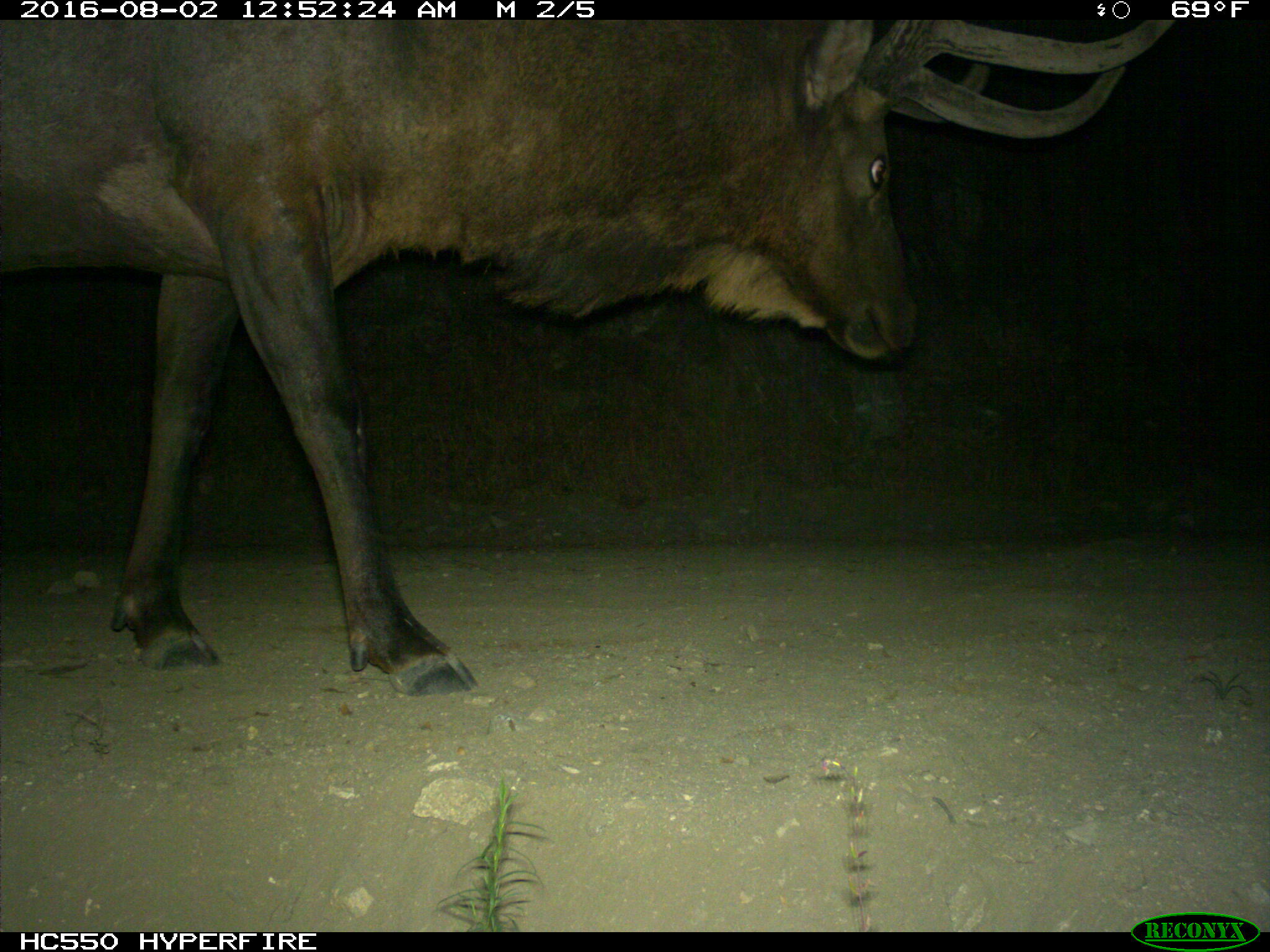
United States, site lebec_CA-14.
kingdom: Animalia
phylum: Chordata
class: Mammalia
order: Artiodactyla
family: Cervidae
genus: Cervus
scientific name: Cervus canadensis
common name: elk